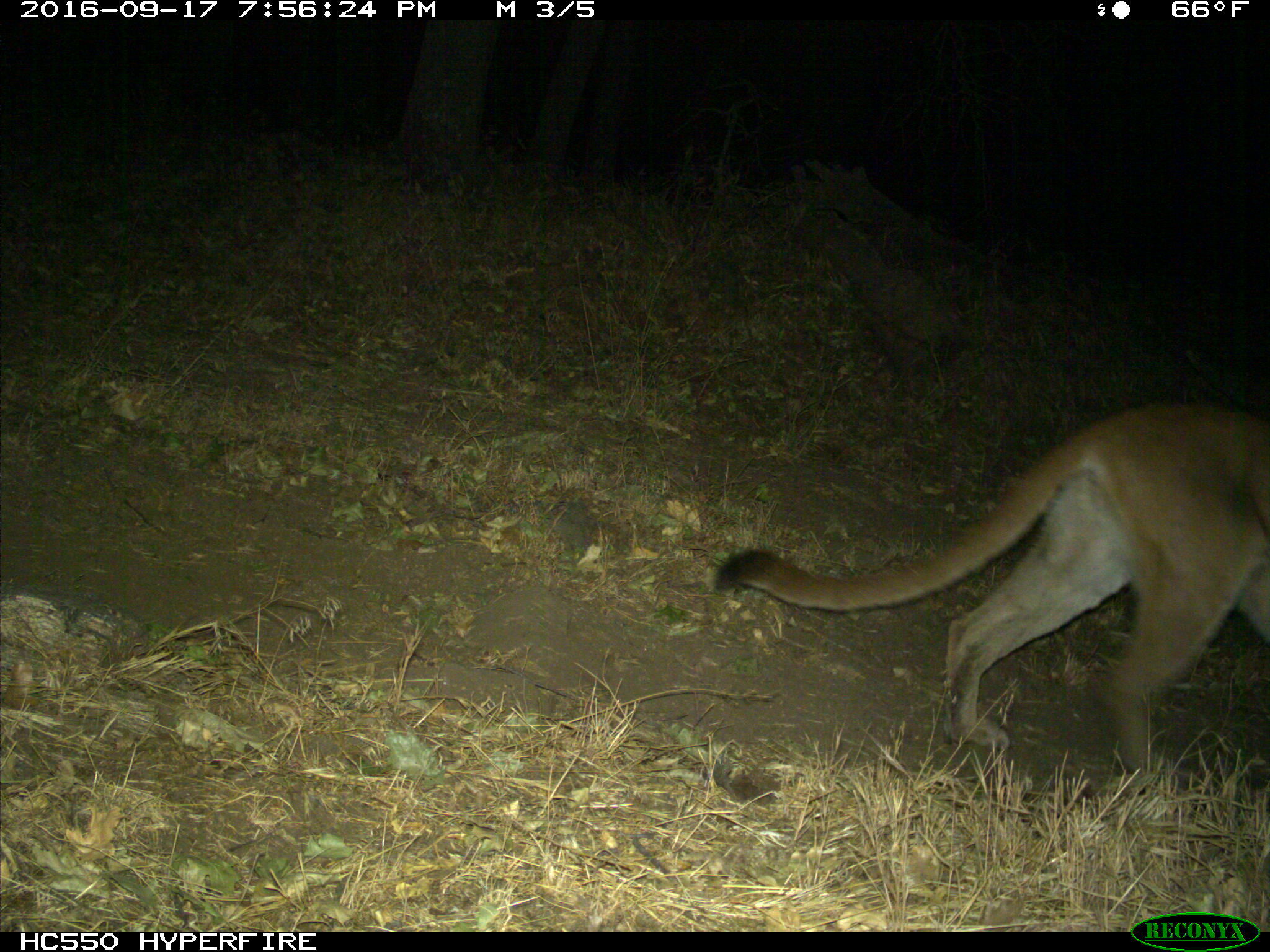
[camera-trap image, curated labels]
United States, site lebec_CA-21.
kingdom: Animalia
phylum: Chordata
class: Mammalia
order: Carnivora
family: Felidae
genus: Puma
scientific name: Puma concolor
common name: mountain lion